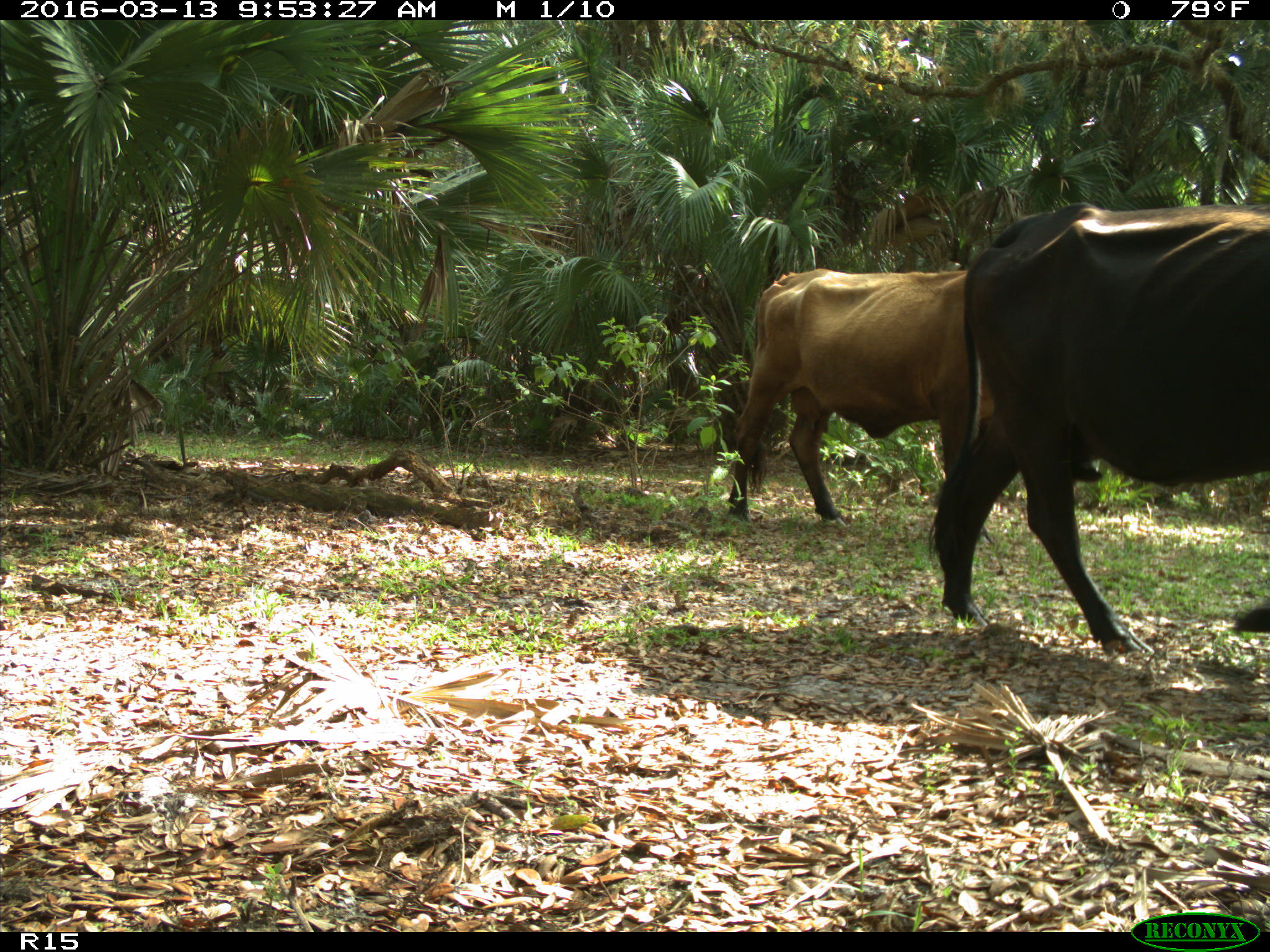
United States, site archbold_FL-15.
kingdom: Animalia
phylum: Chordata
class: Mammalia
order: Artiodactyla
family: Bovidae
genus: Bos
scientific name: Bos taurus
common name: domestic cow